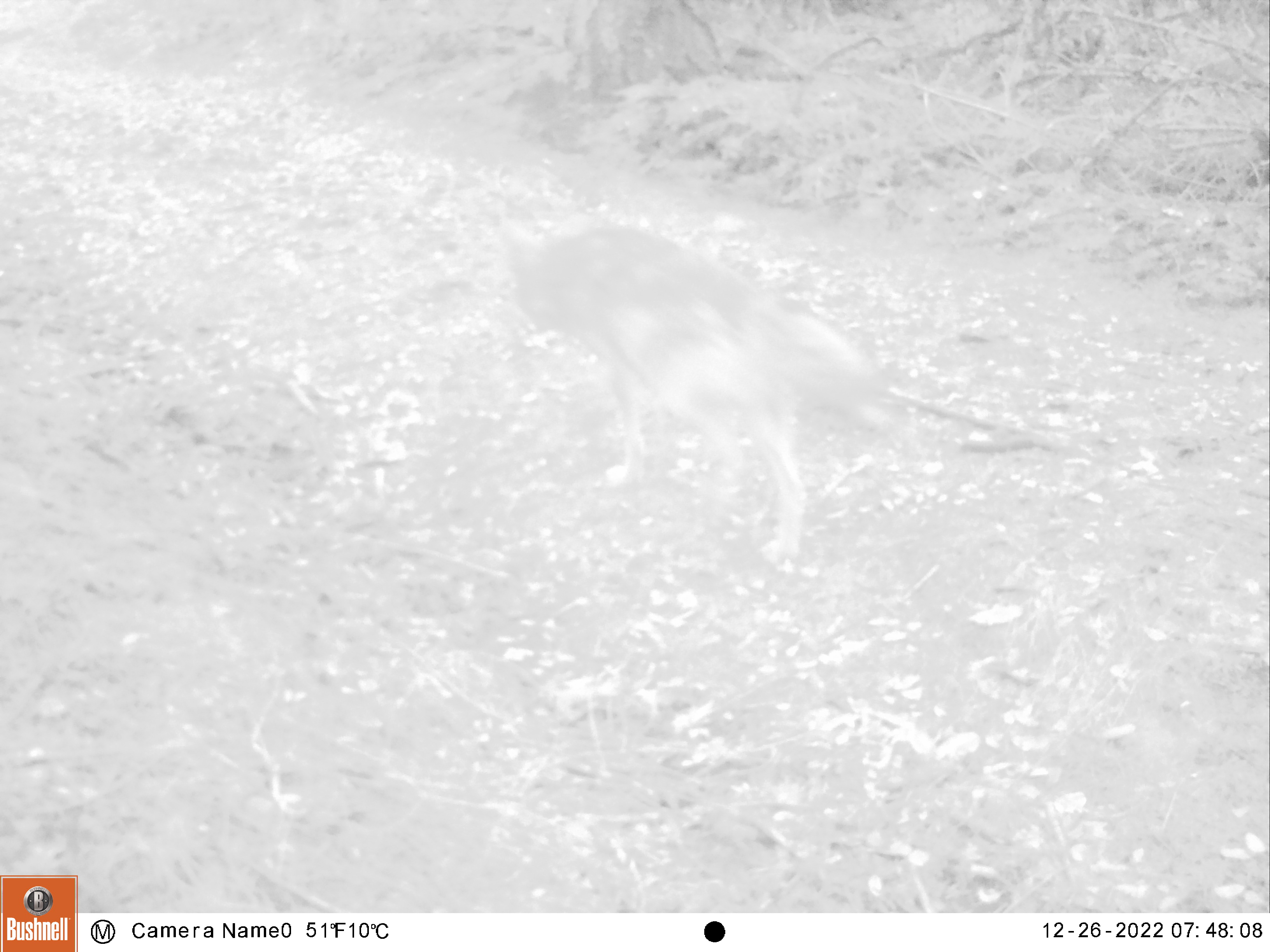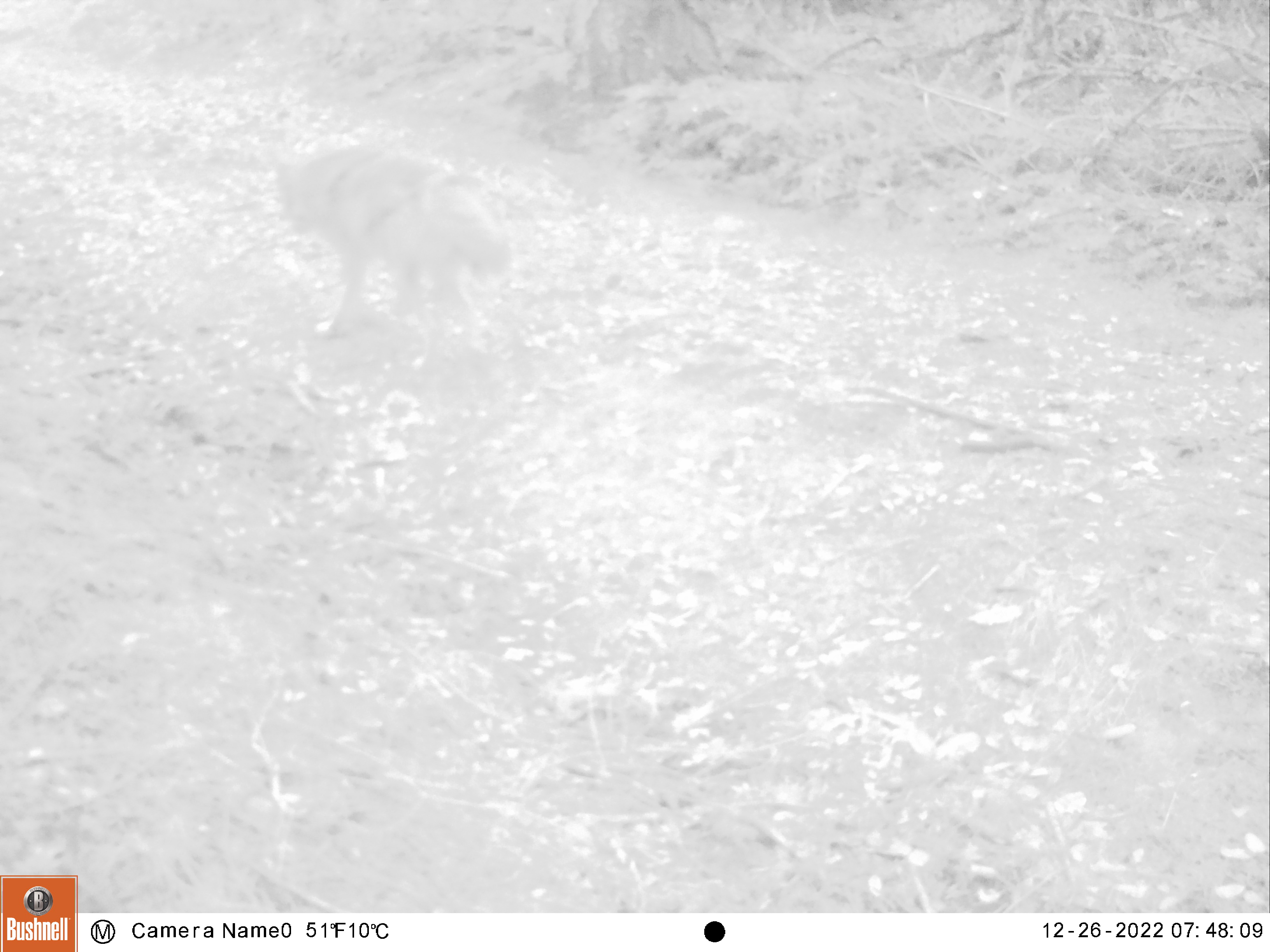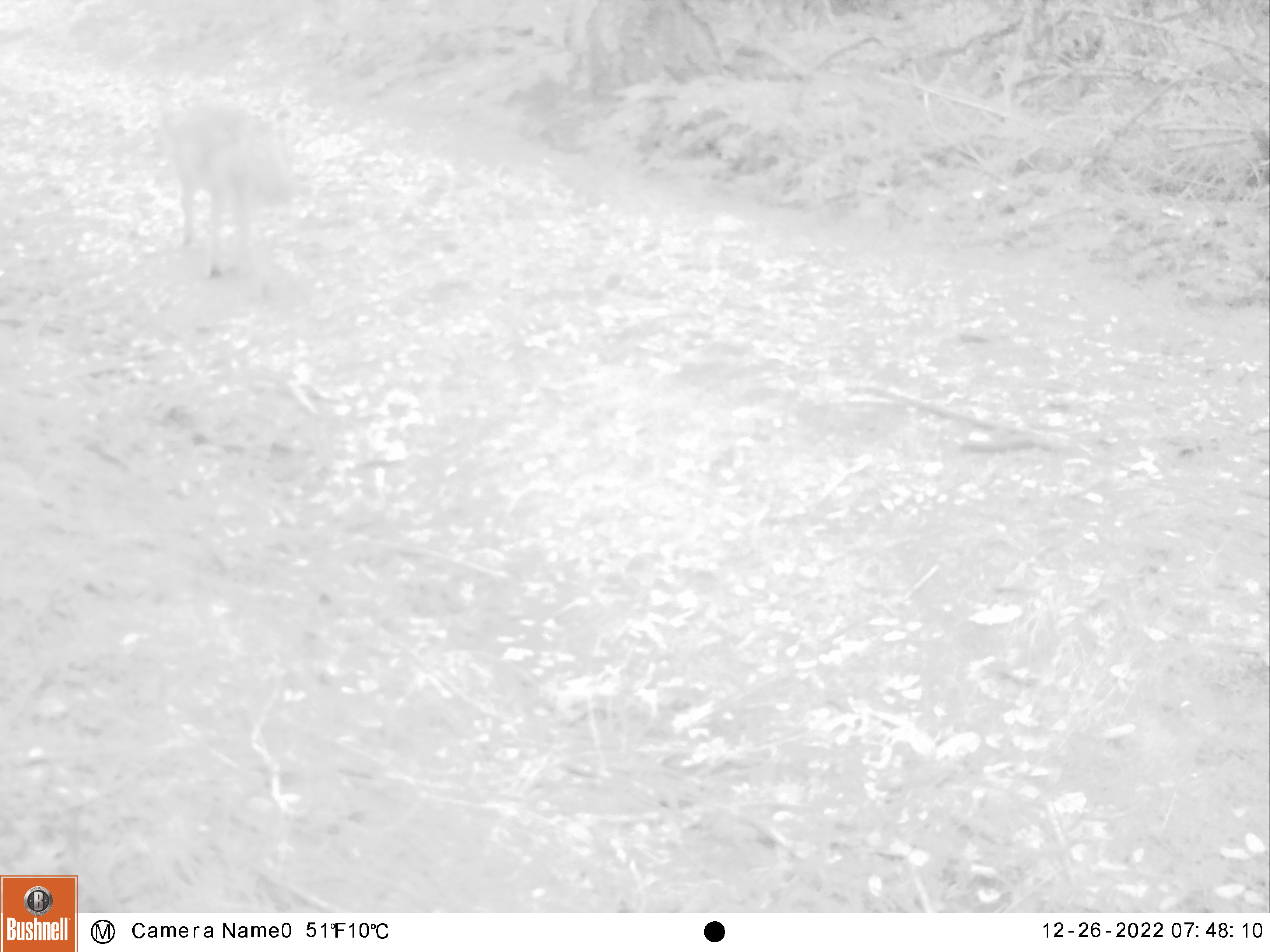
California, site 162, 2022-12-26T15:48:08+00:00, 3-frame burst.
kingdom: Animalia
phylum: Chordata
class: Mammalia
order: Carnivora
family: Canidae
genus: Canis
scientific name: Canis latrans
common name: coyote